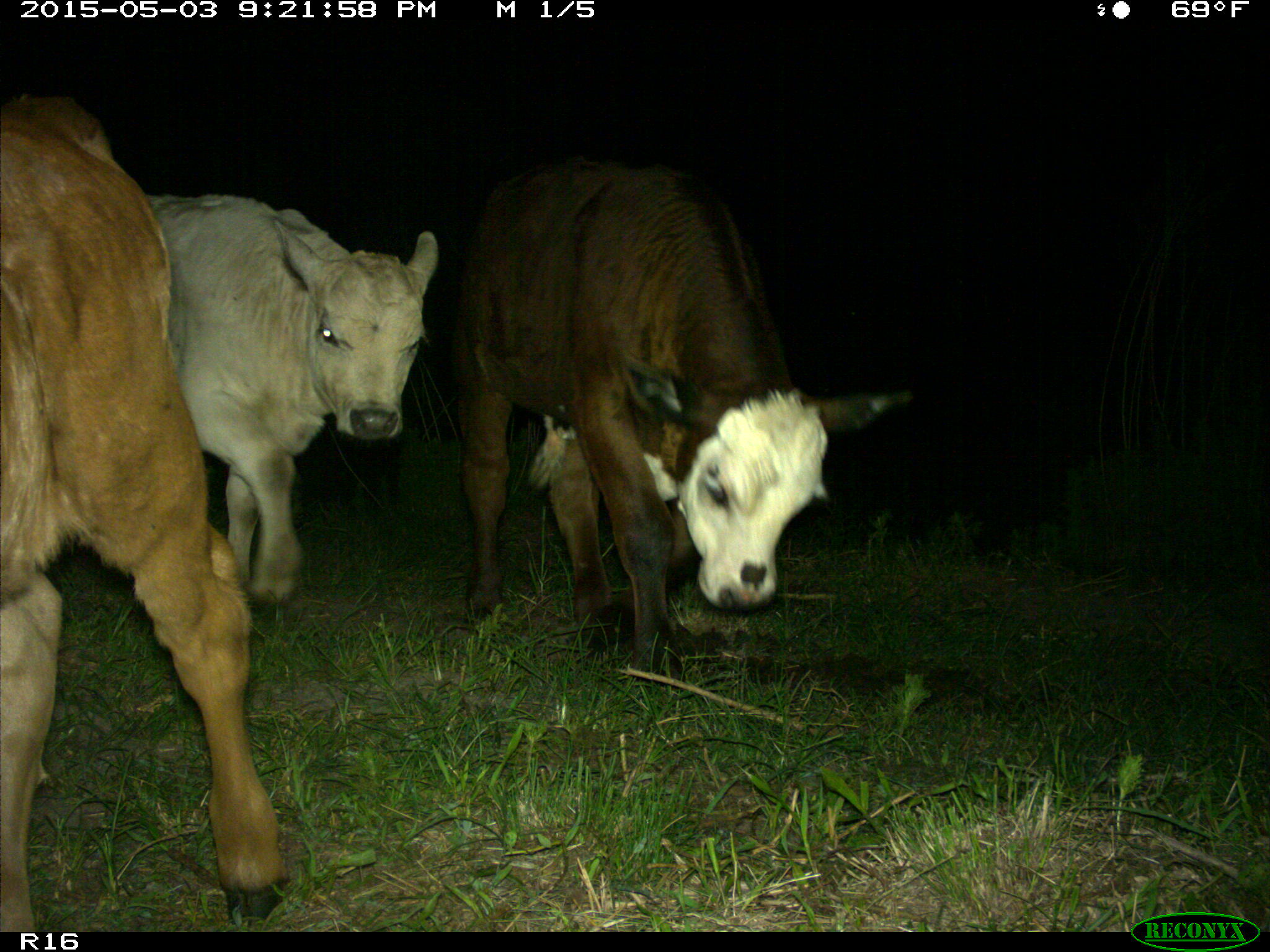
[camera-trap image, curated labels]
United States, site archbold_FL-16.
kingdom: Animalia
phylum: Chordata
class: Mammalia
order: Artiodactyla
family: Bovidae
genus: Bos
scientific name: Bos taurus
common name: domestic cow